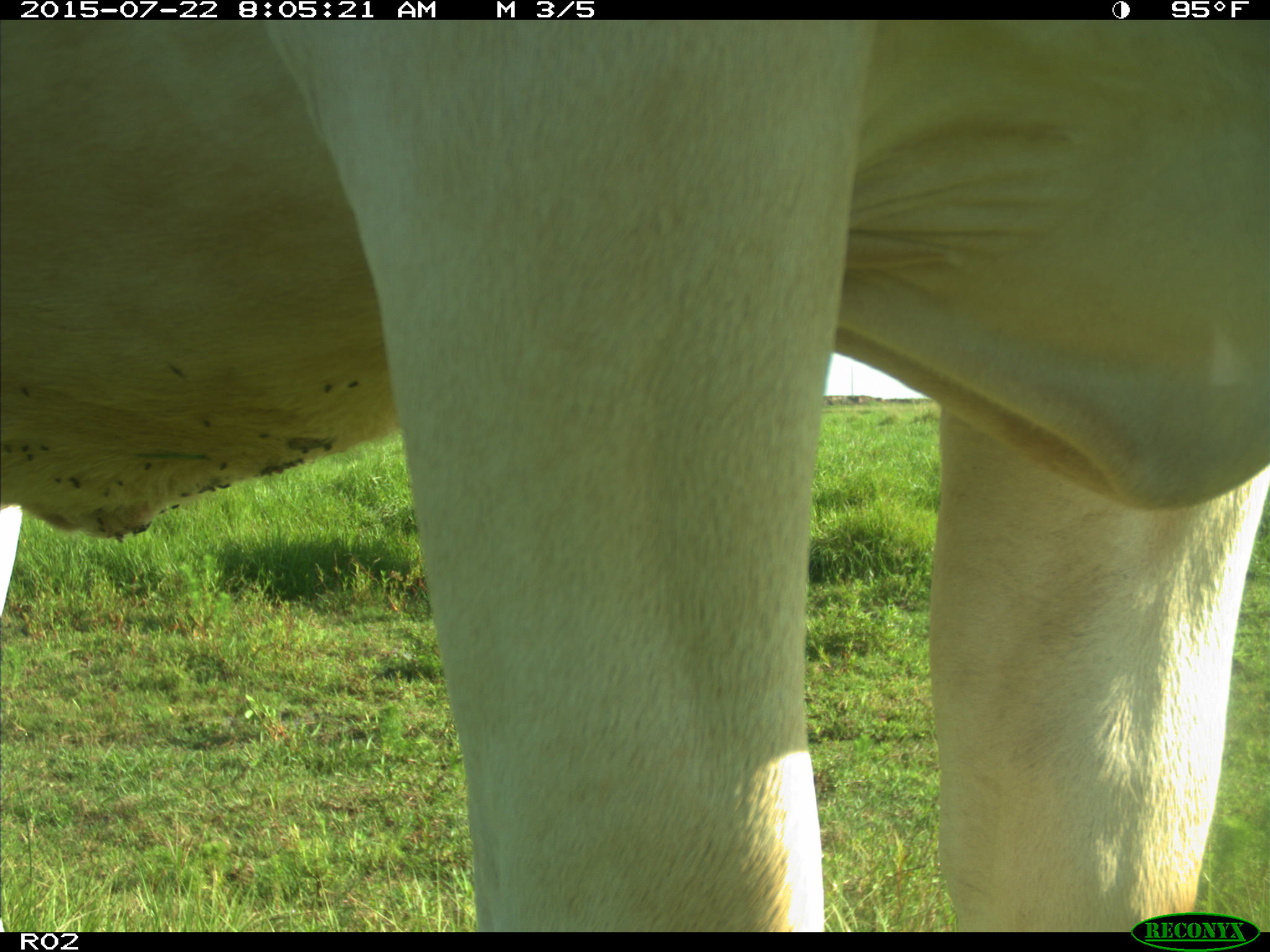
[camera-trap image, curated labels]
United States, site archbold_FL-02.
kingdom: Animalia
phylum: Chordata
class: Mammalia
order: Artiodactyla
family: Bovidae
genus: Bos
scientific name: Bos taurus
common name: domestic cow